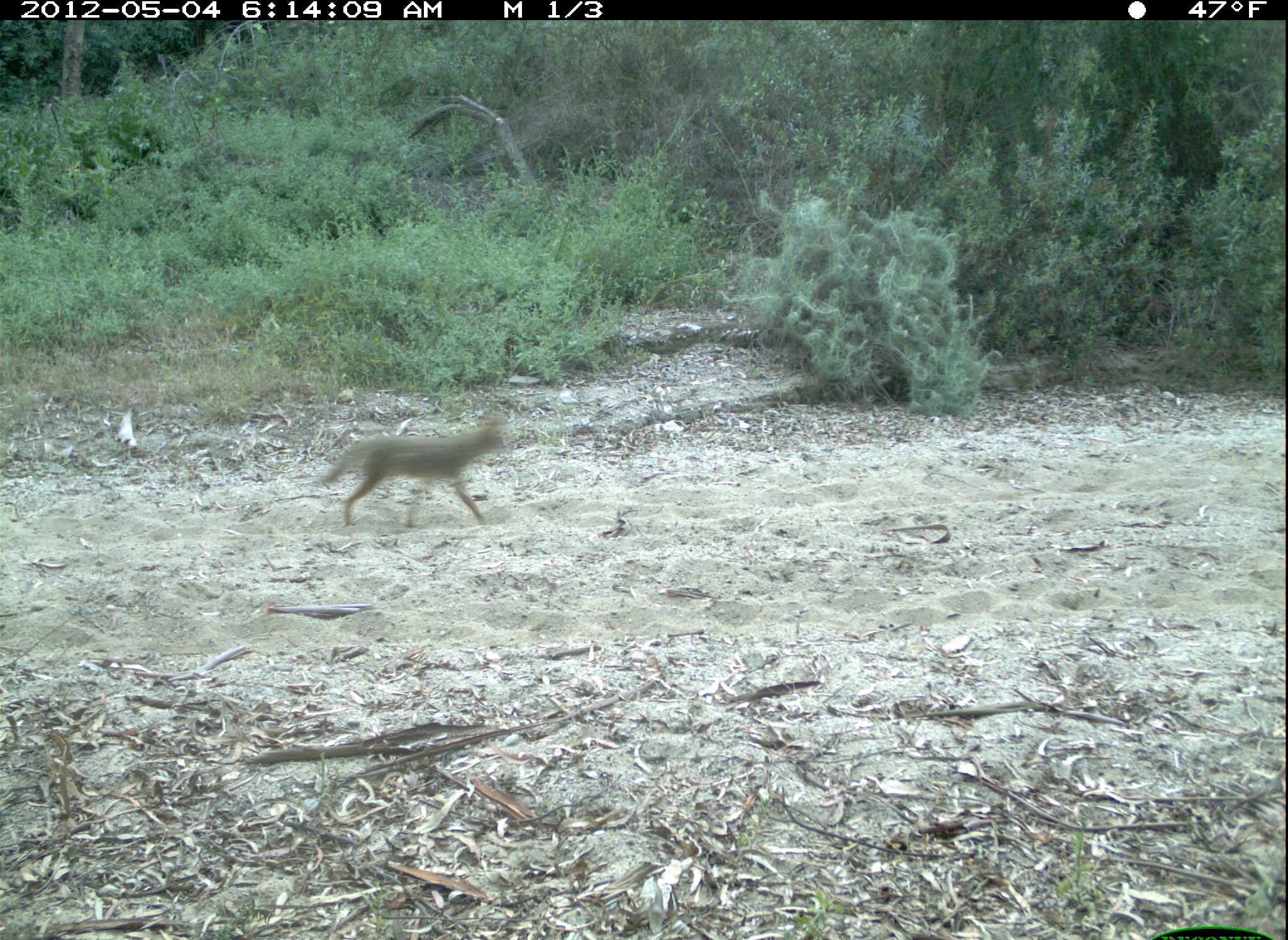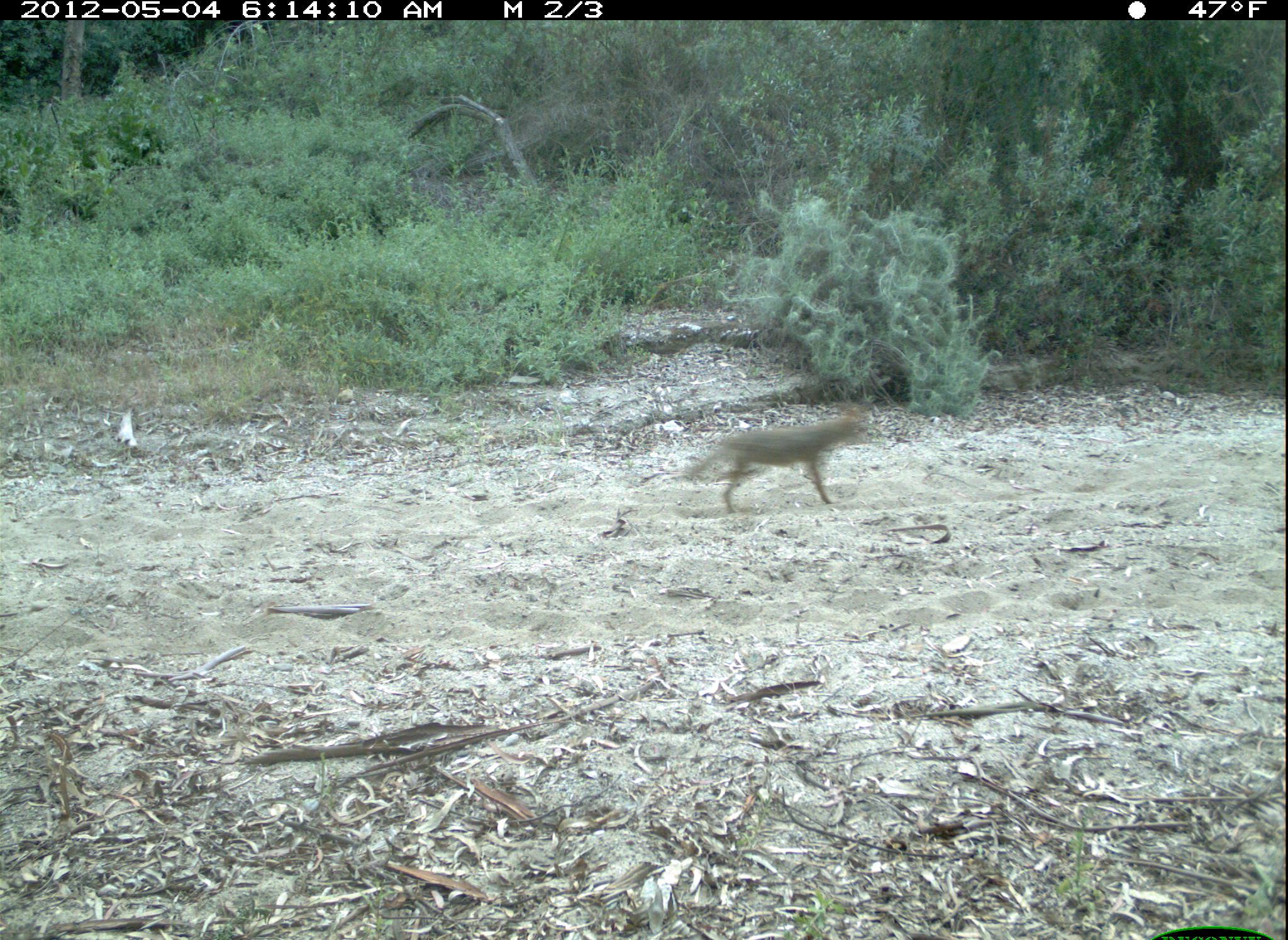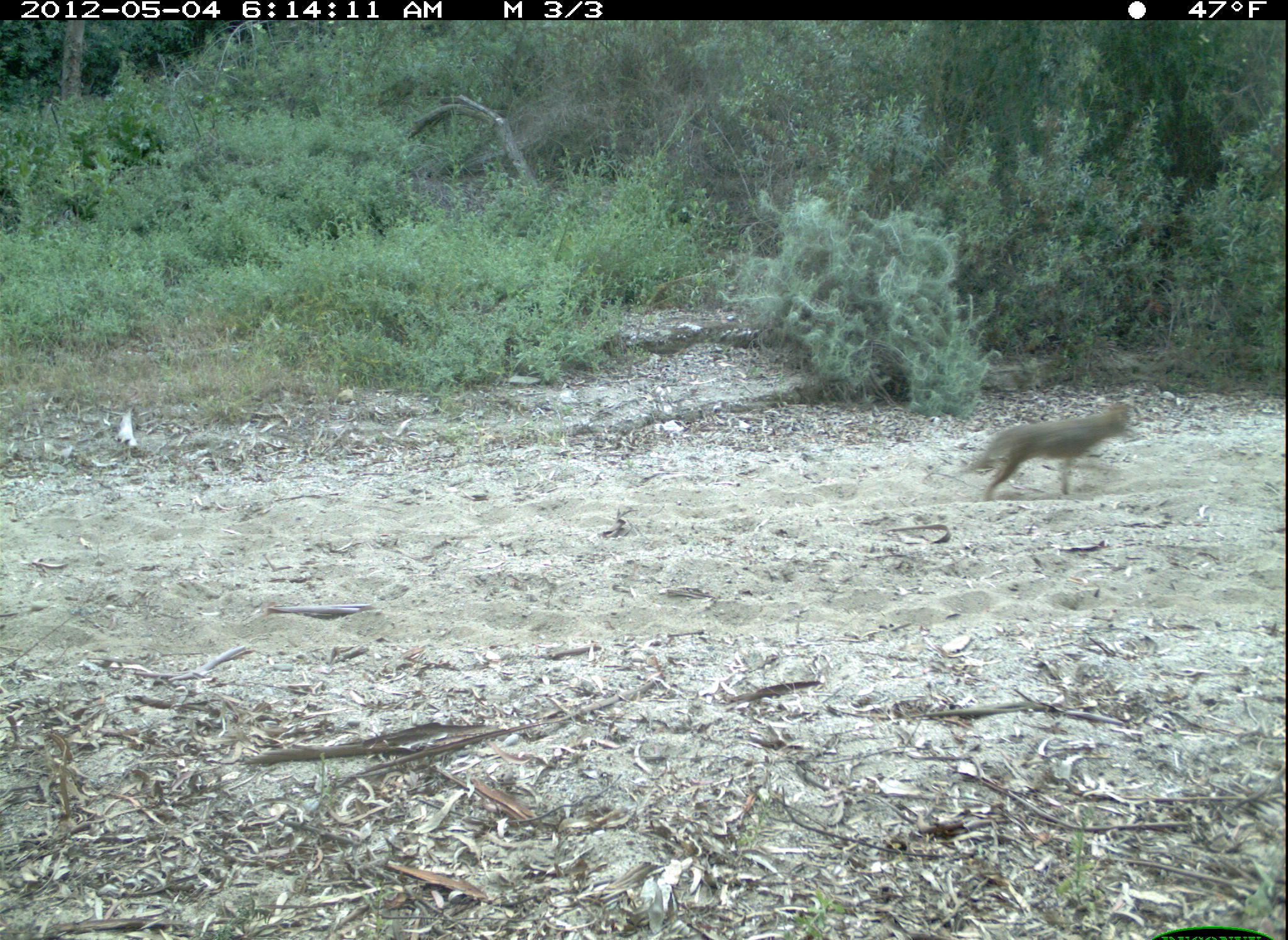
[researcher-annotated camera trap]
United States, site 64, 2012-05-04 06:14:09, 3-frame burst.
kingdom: Animalia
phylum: Chordata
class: Mammalia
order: Carnivora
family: Canidae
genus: Canis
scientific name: Canis latrans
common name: coyote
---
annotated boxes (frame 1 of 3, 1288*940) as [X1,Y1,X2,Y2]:
coyote: [320,416,507,528]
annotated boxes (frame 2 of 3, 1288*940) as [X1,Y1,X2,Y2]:
coyote: [685,405,869,513]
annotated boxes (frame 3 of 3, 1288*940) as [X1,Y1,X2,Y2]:
coyote: [964,401,1133,502]